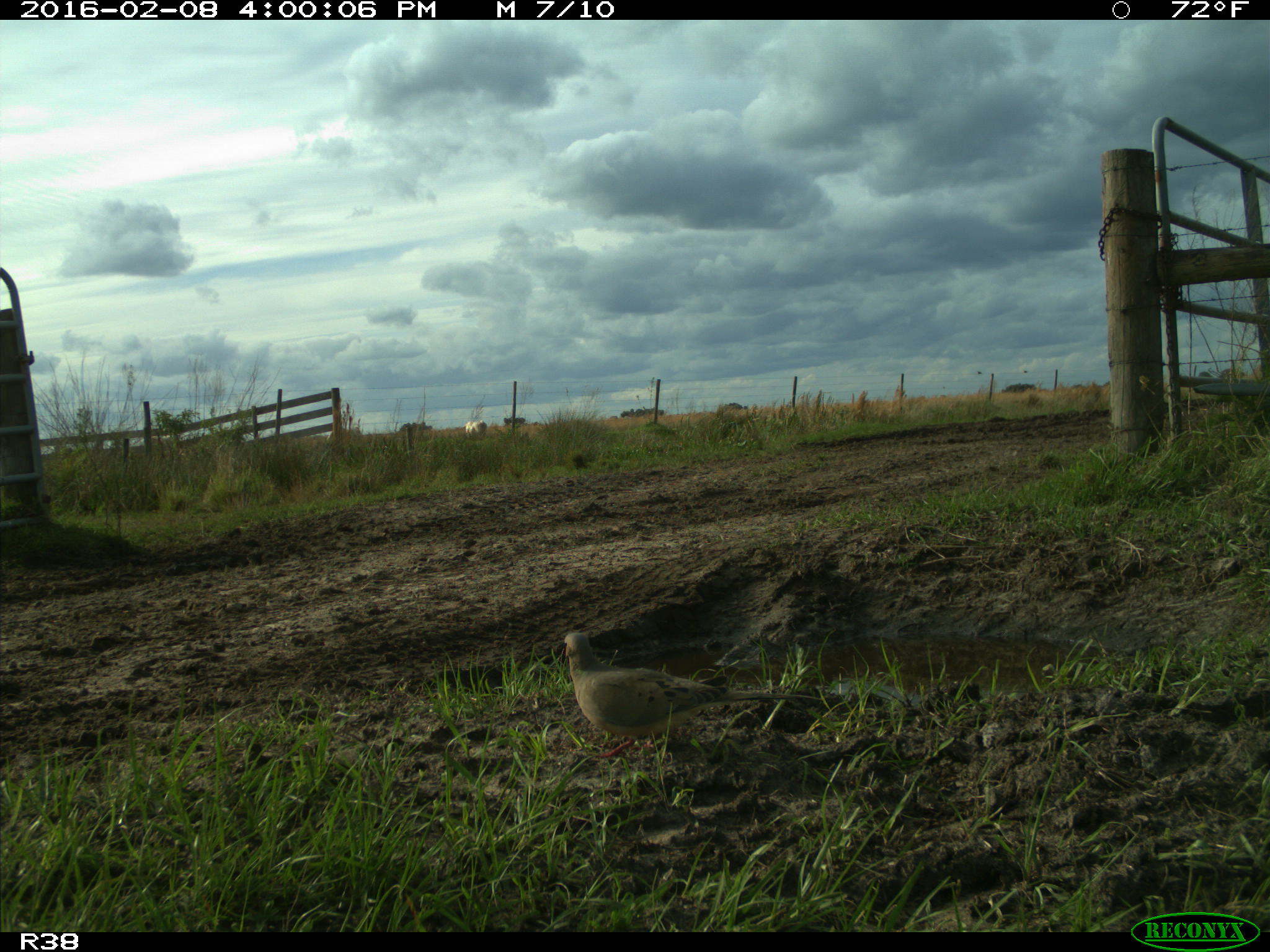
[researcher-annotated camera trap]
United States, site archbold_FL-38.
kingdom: Animalia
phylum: Chordata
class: Aves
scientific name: Aves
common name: birds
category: unidentified bird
Unidentified bird (birds) (Aves).